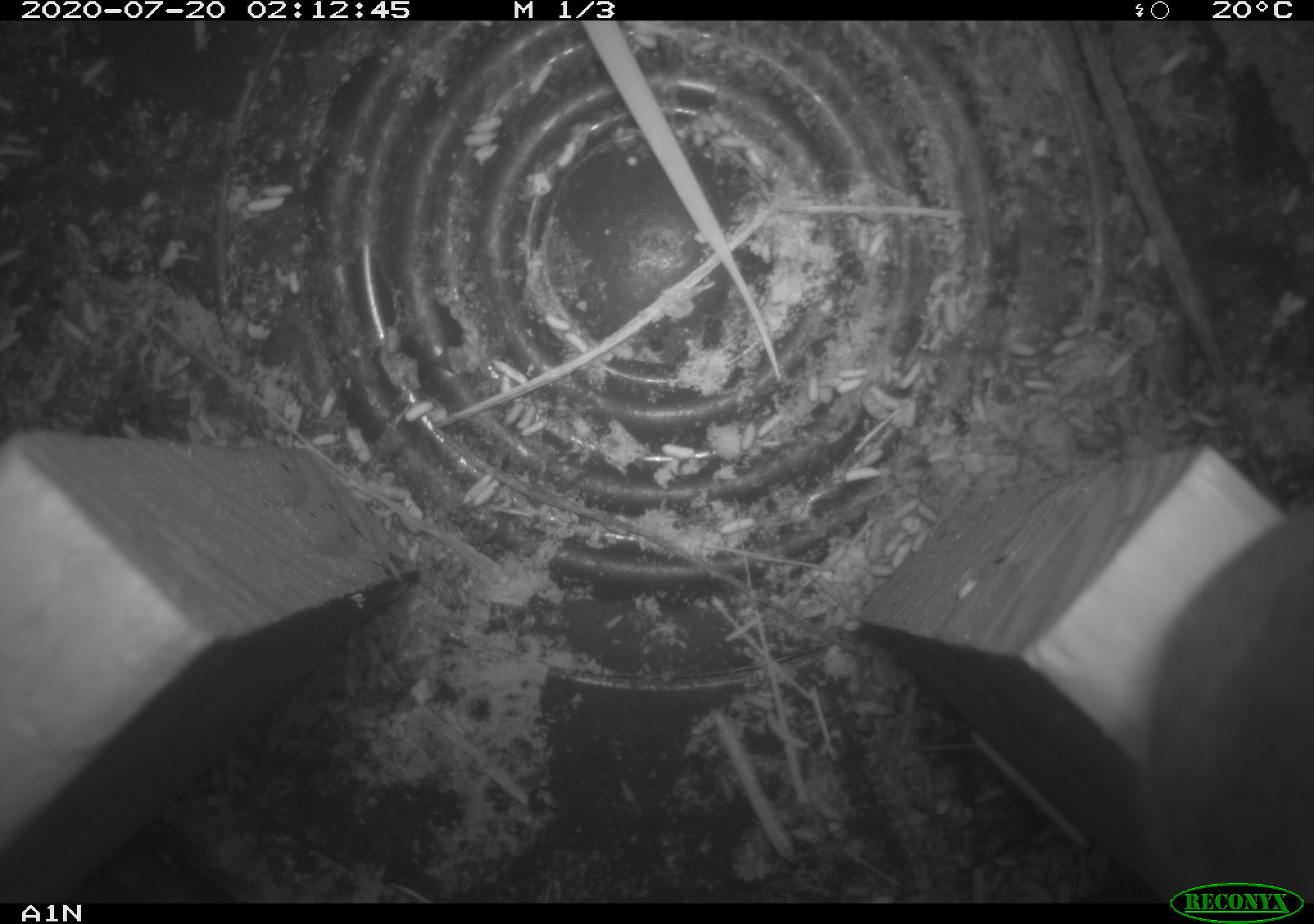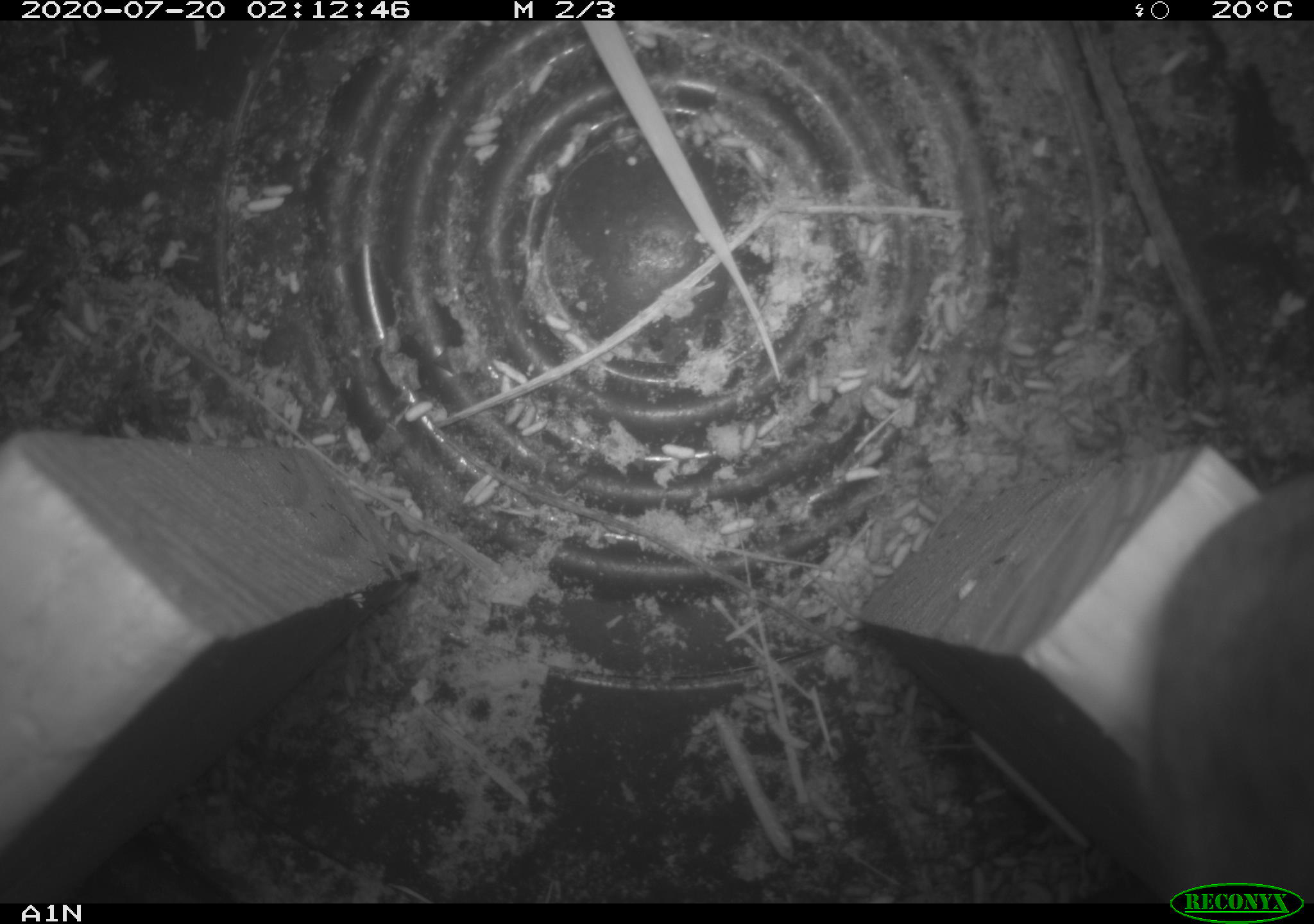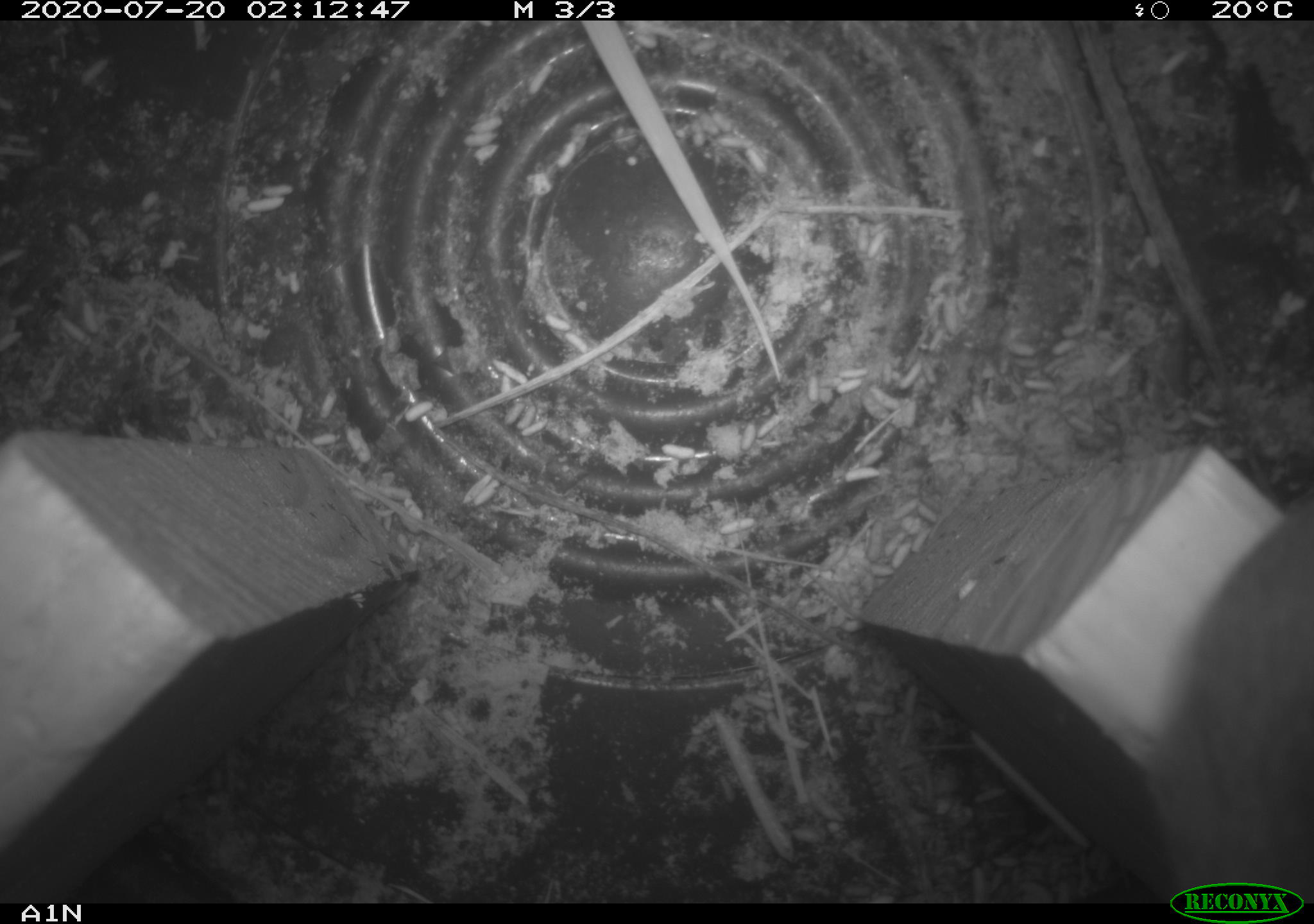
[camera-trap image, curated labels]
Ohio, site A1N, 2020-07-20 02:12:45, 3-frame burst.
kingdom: Animalia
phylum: Chordata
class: Mammalia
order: Rodentia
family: Cricetidae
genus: Peromyscus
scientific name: Peromyscus leucopus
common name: white-footed mouse